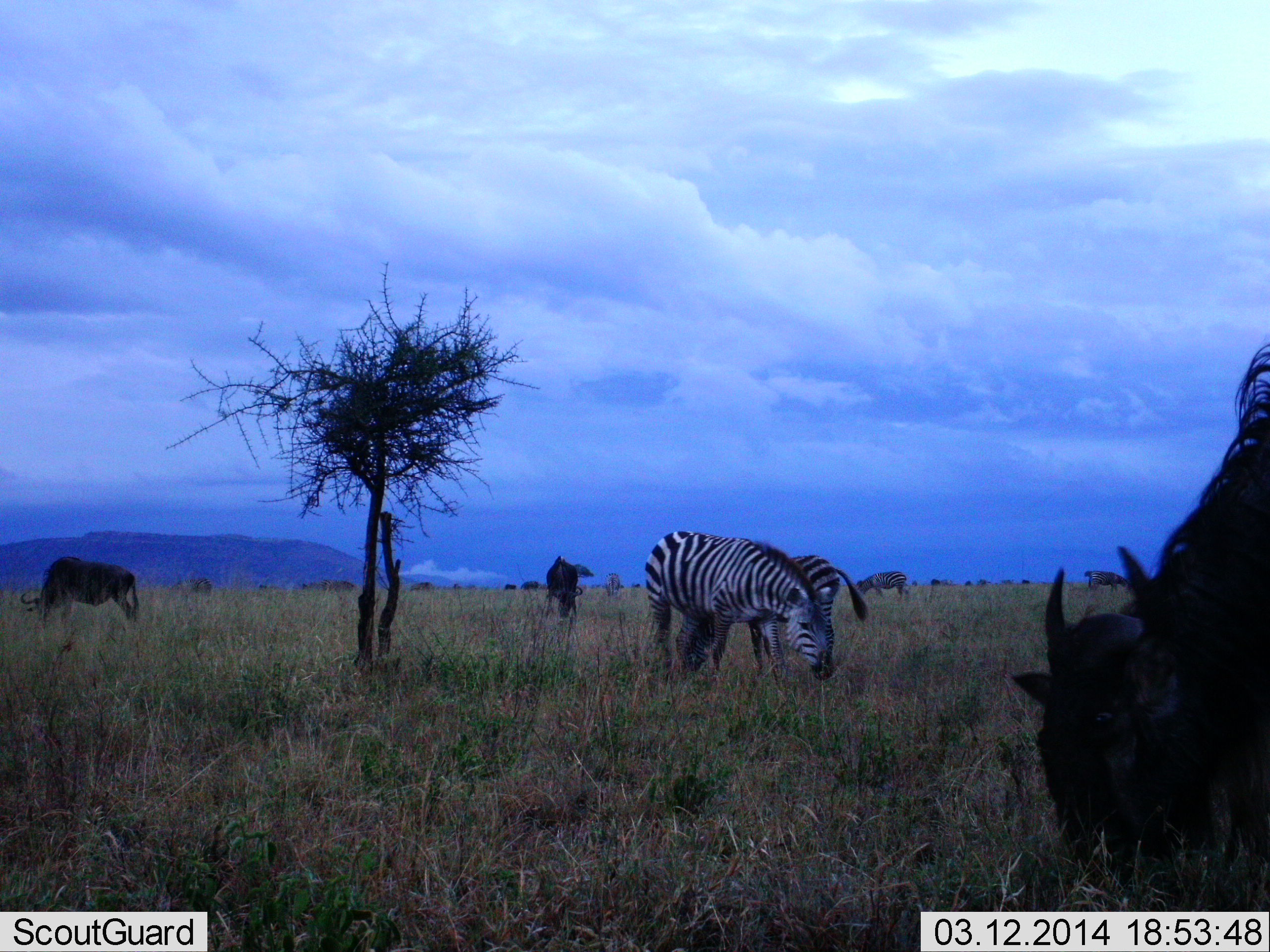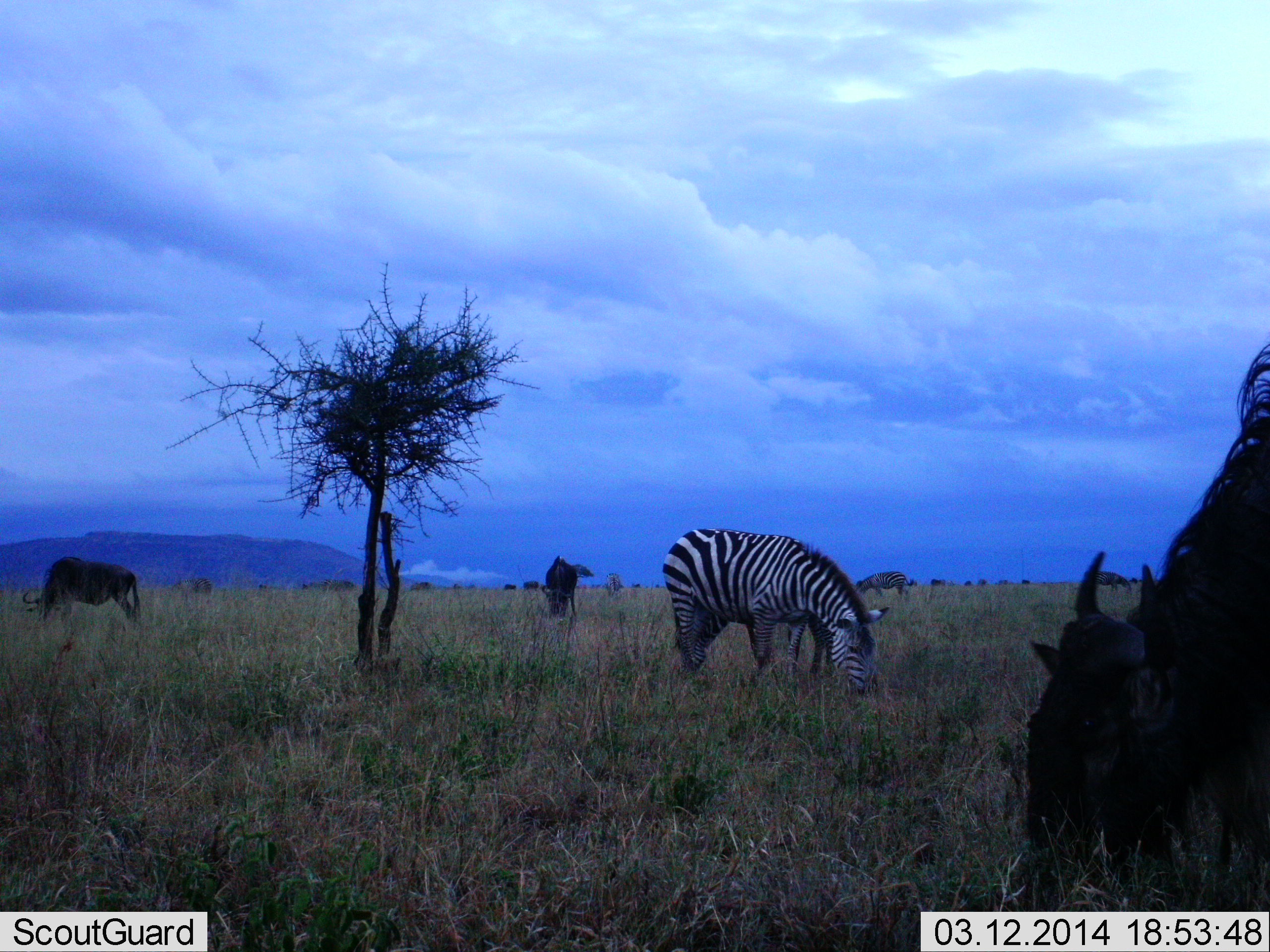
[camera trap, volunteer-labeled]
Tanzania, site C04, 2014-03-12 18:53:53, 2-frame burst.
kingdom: Animalia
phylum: Chordata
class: Mammalia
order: Artiodactyla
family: Bovidae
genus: Connochaetes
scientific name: Connochaetes taurinus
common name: blue wildebeest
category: wildebeest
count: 4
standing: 0%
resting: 0%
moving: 0%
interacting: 0%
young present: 0%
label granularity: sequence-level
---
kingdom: Animalia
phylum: Chordata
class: Mammalia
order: Perissodactyla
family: Equidae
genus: Equus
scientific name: Equus quagga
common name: plains zebra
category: zebra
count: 2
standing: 0%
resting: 0%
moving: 0%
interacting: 0%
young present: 0%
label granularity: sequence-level